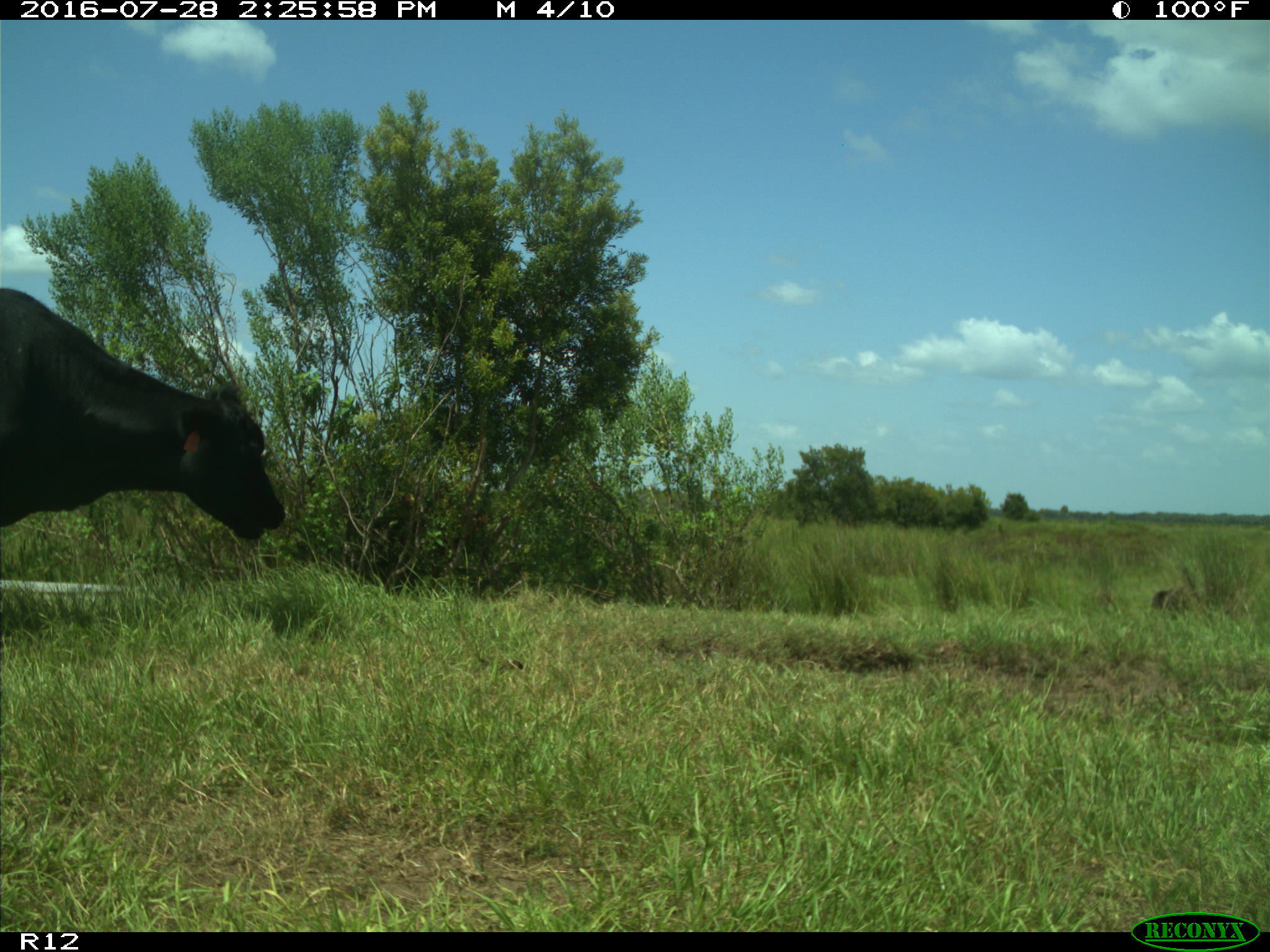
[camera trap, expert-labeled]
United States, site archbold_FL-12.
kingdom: Animalia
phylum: Chordata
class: Mammalia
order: Artiodactyla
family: Bovidae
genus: Bos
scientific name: Bos taurus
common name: domestic cow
Bos taurus (domestic cow).